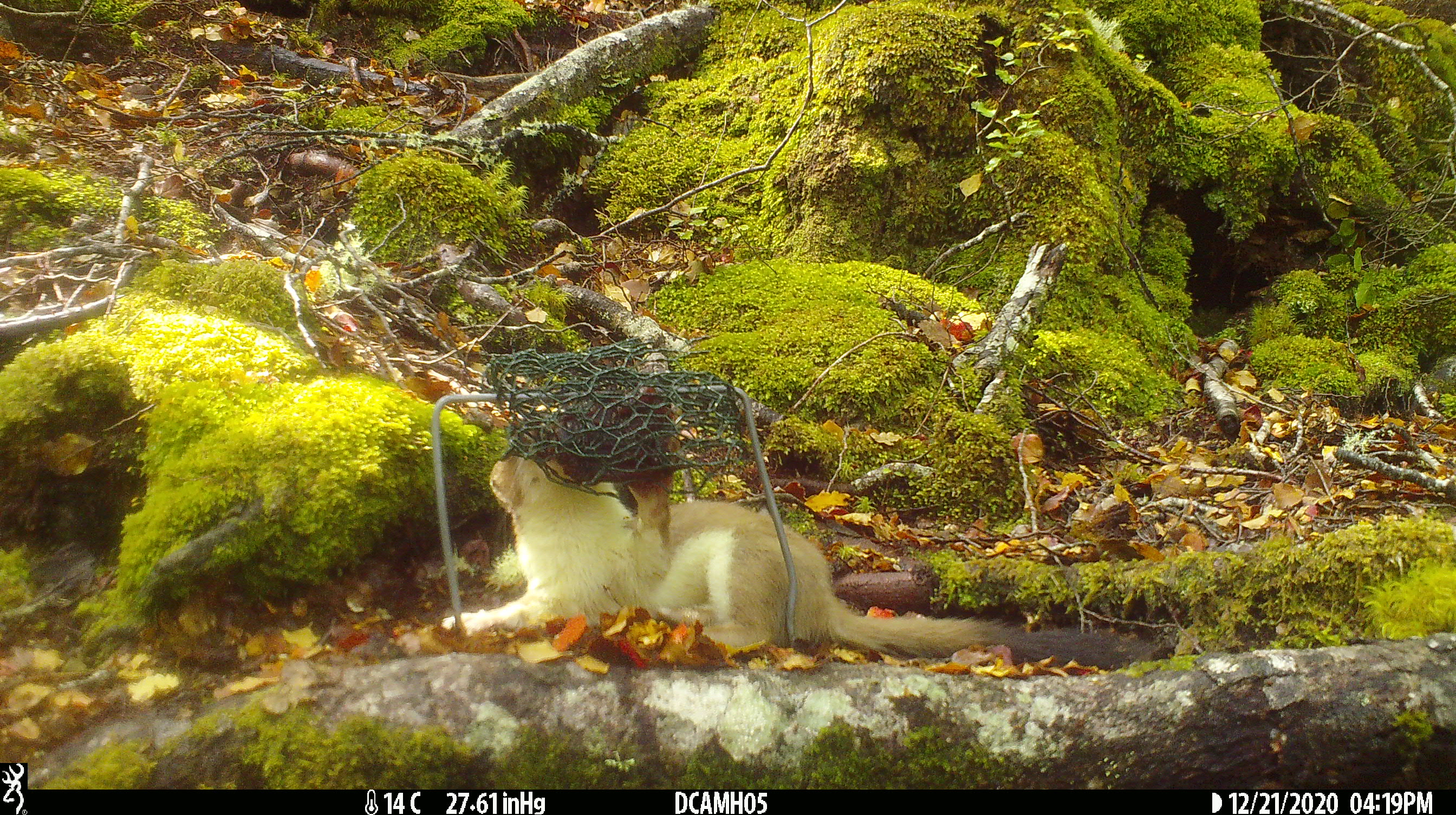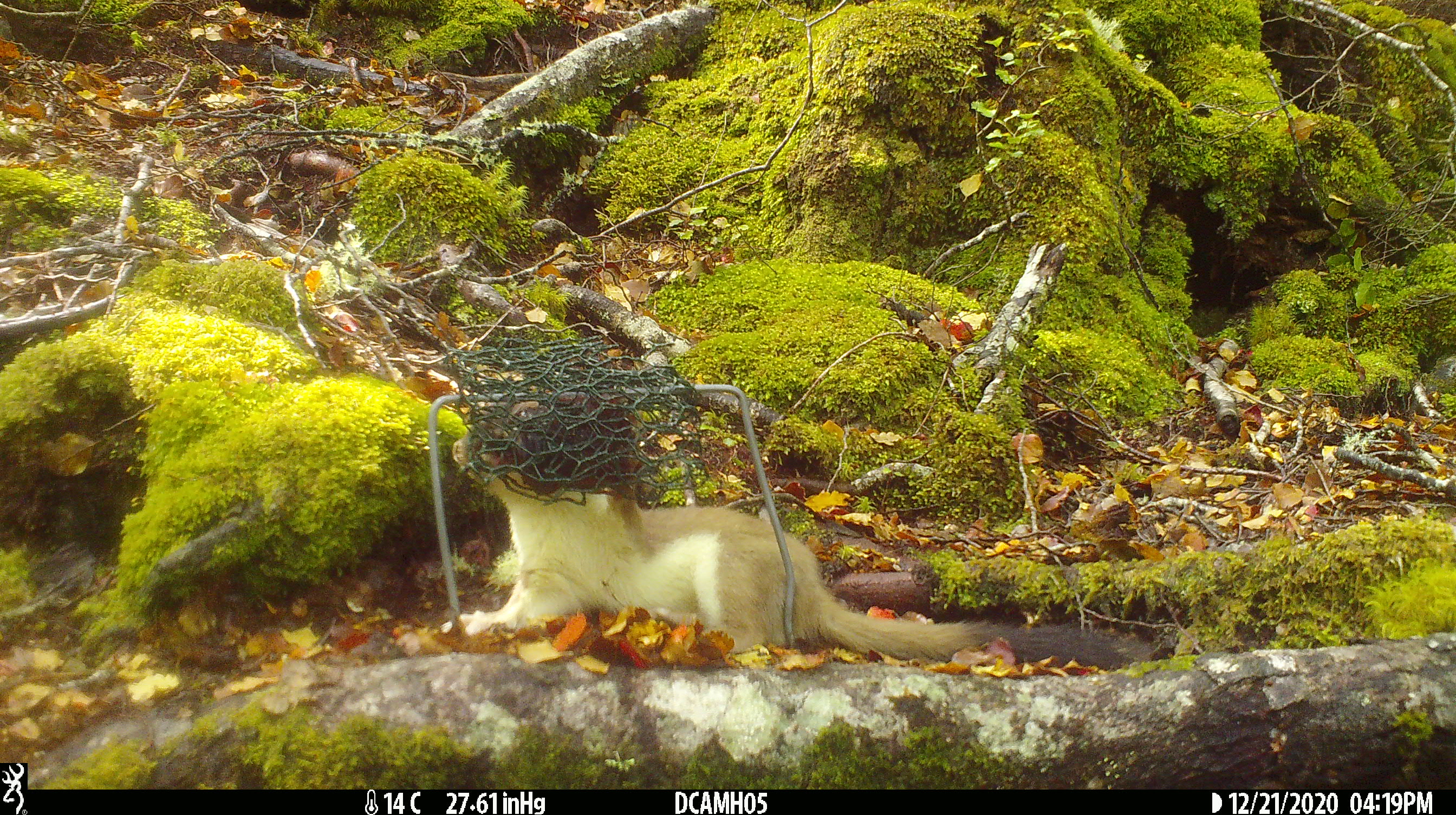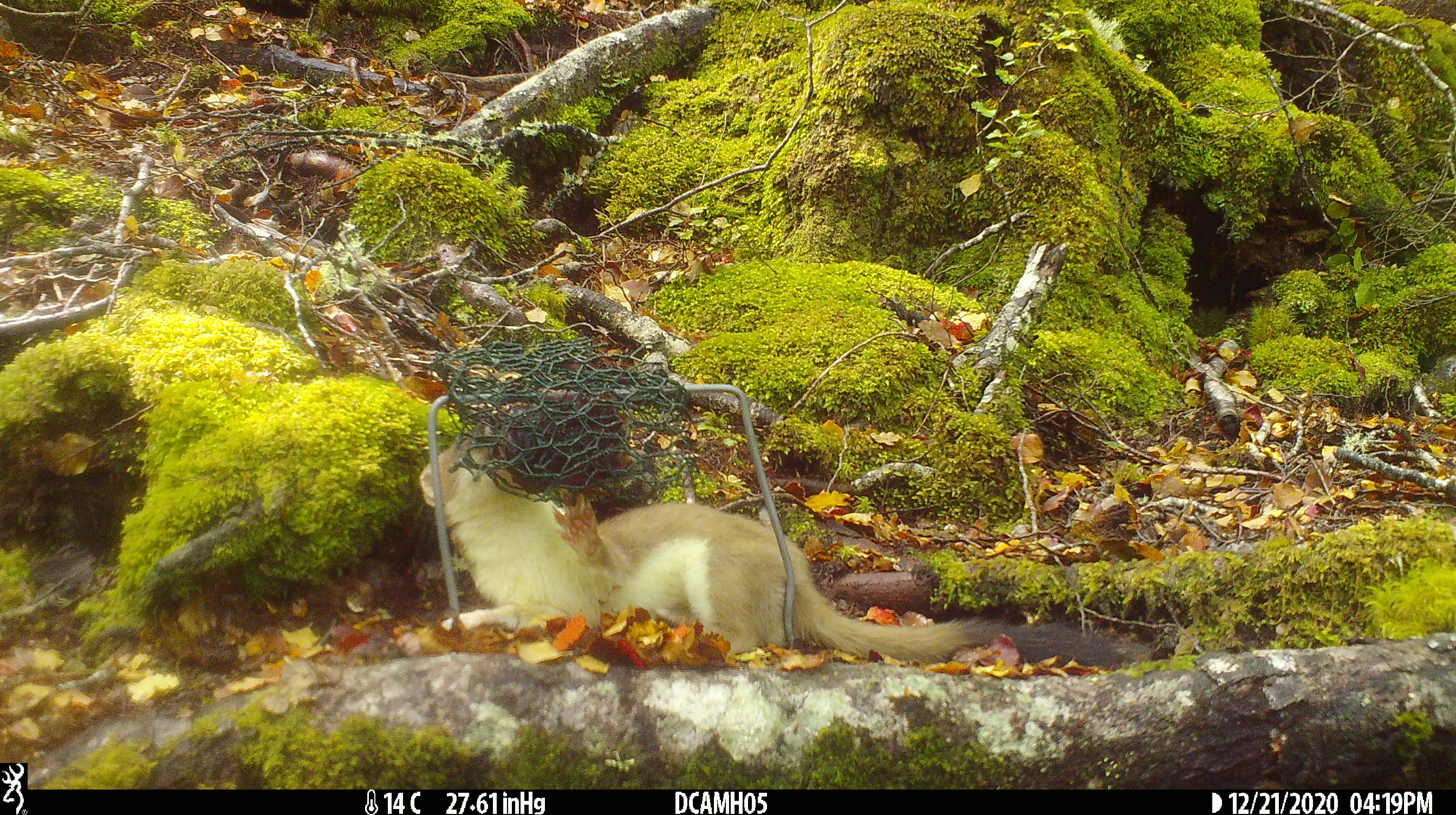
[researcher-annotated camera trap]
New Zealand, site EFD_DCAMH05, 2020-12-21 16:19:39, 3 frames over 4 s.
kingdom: Animalia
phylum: Chordata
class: Mammalia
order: Carnivora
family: Mustelidae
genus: Mustela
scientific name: Mustela erminea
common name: stoat